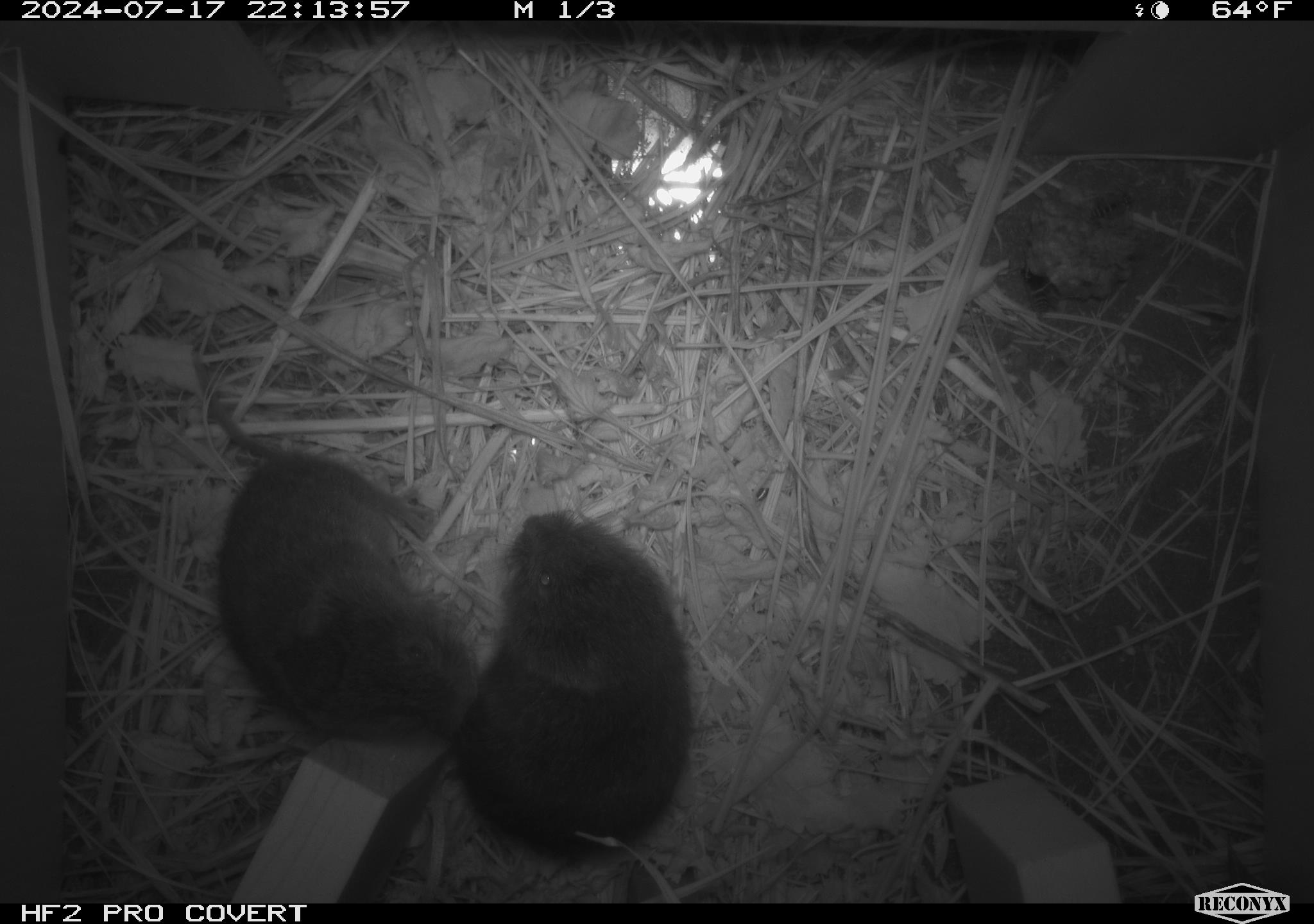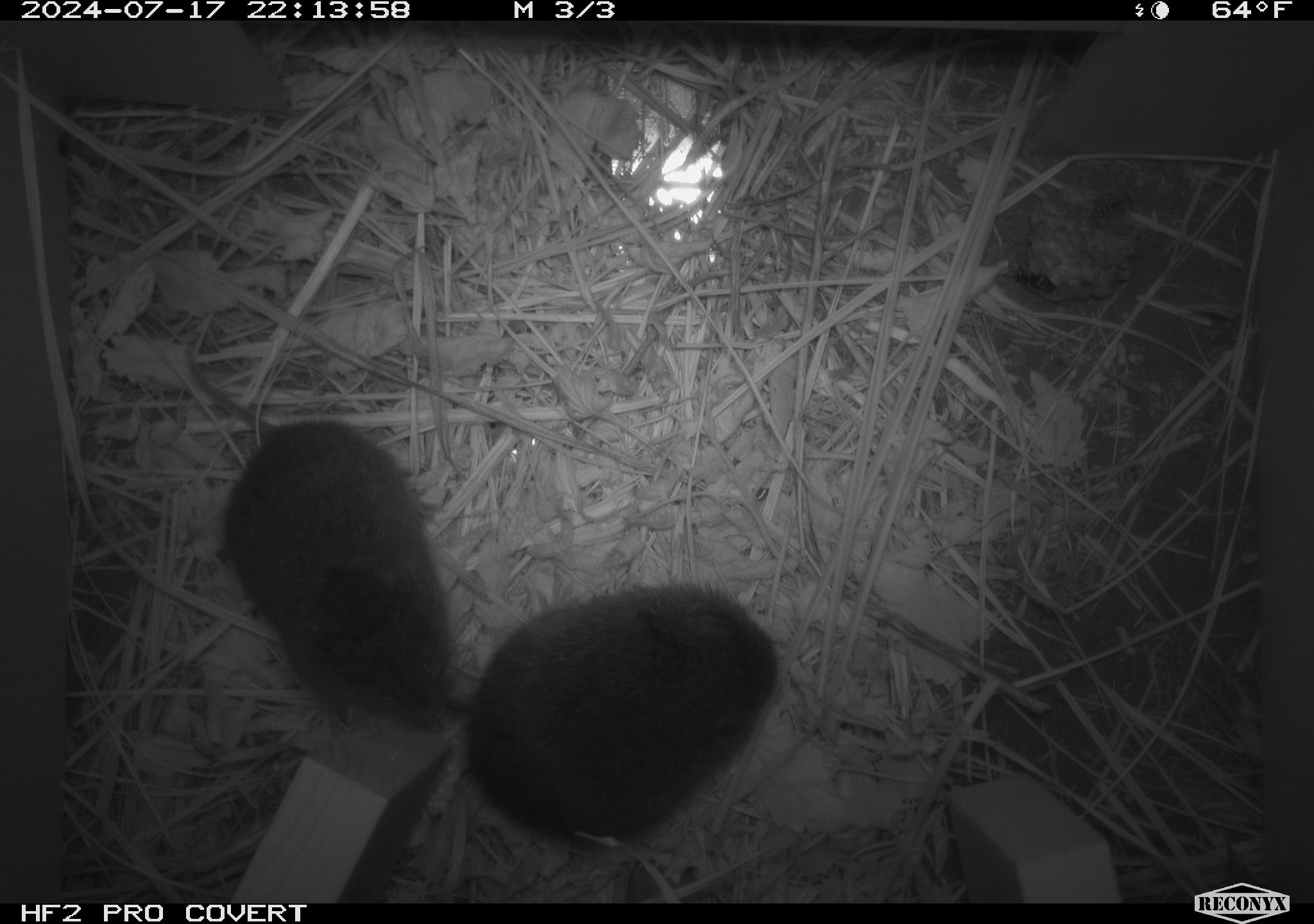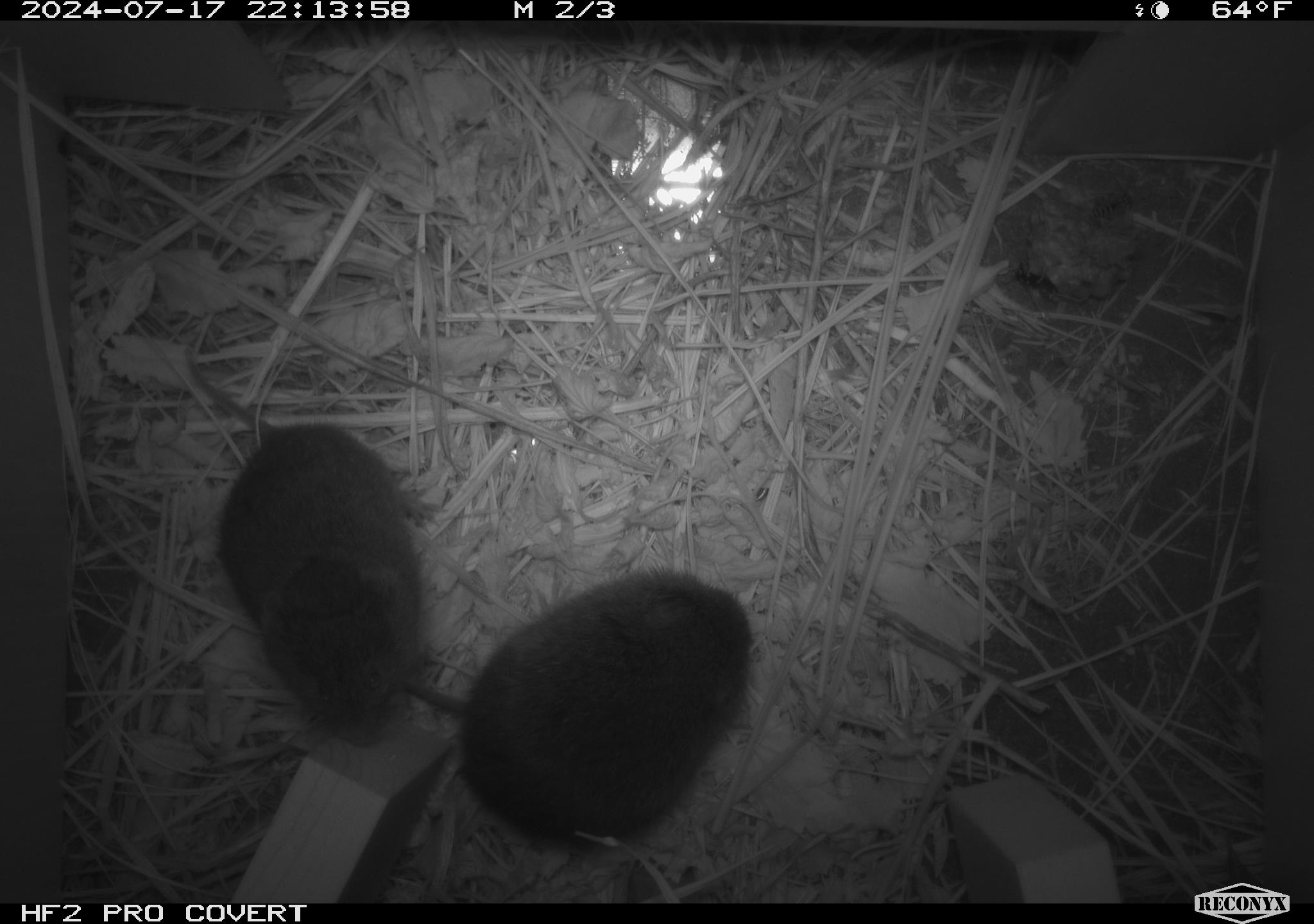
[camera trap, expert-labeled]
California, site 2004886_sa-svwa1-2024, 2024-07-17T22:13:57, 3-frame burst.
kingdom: Animalia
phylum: Arthropoda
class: Insecta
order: Hymenoptera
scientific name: Hymenoptera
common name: ants, bees, wasps, and sawflies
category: hymenoptera order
Hymenoptera order (ants, bees, wasps, and sawflies) (Hymenoptera).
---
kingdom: Animalia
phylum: Chordata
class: Mammalia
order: Rodentia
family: Cricetidae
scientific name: Arvicolinae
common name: voles, lemmings, and muskrats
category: arvicolinae subfamily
Arvicolinae subfamily (voles, lemmings, and muskrats) (Arvicolinae).